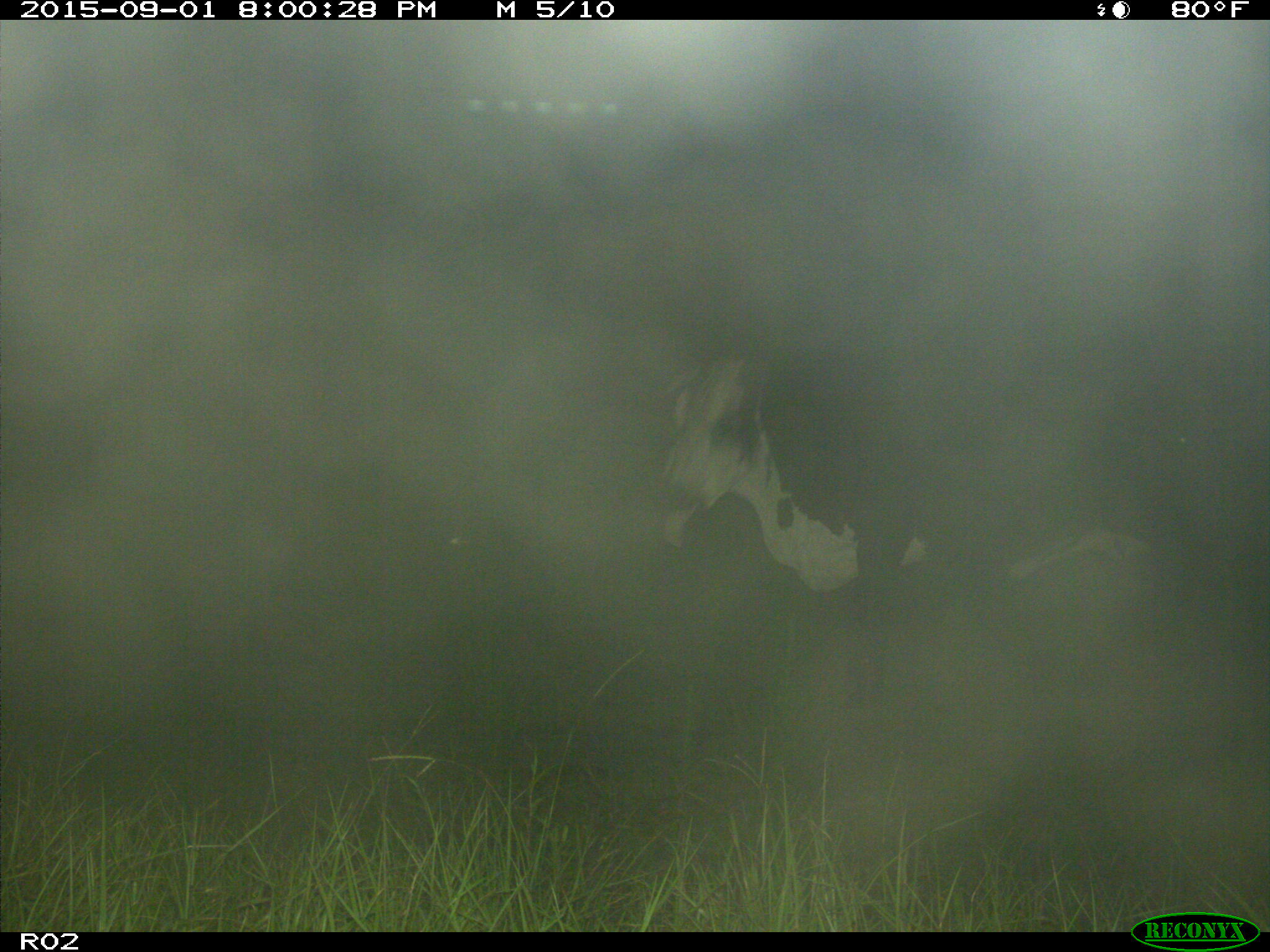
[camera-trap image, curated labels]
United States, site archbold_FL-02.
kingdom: Animalia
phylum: Chordata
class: Mammalia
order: Artiodactyla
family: Bovidae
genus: Bos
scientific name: Bos taurus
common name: domestic cow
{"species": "Bos taurus (domestic cow)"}